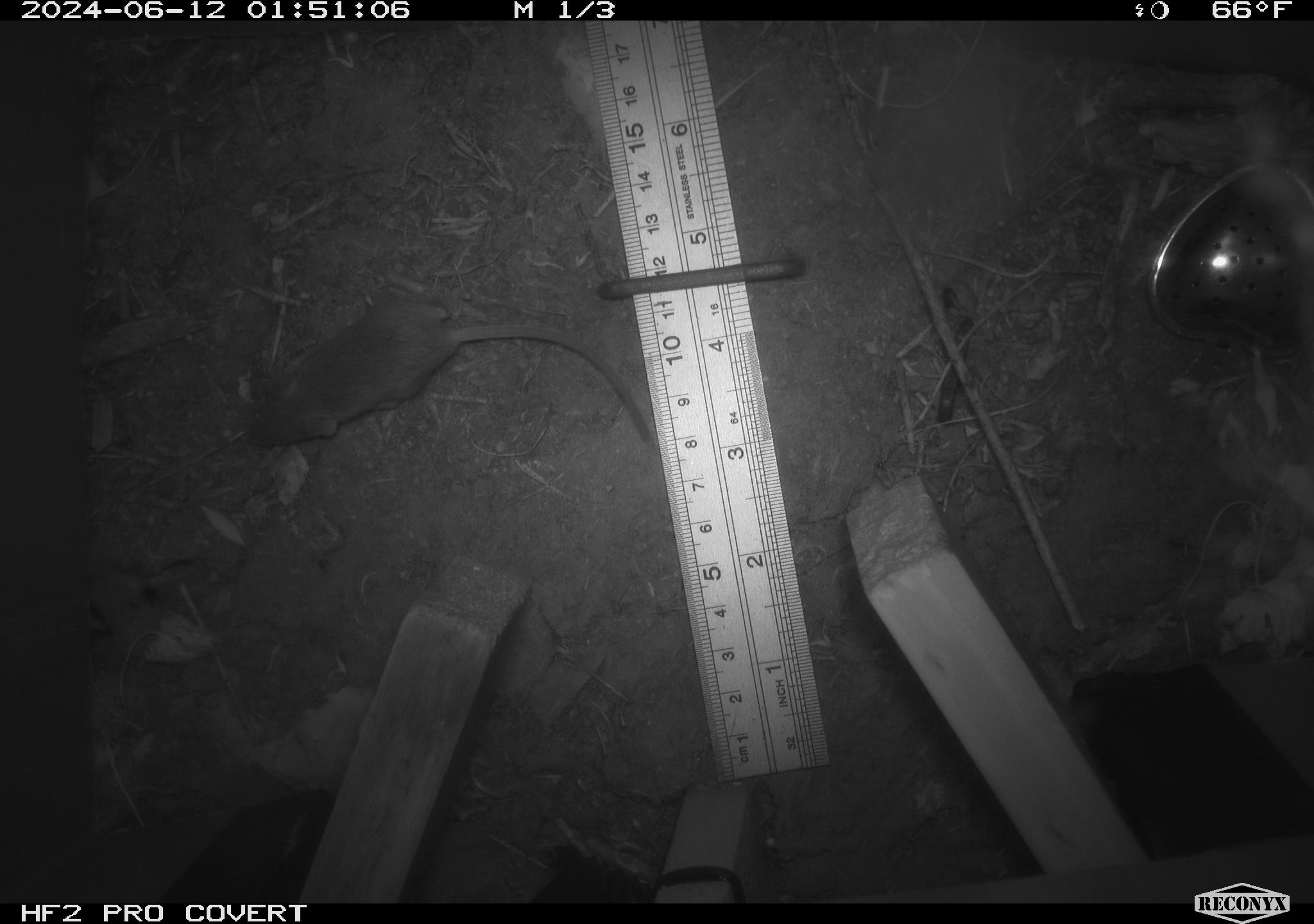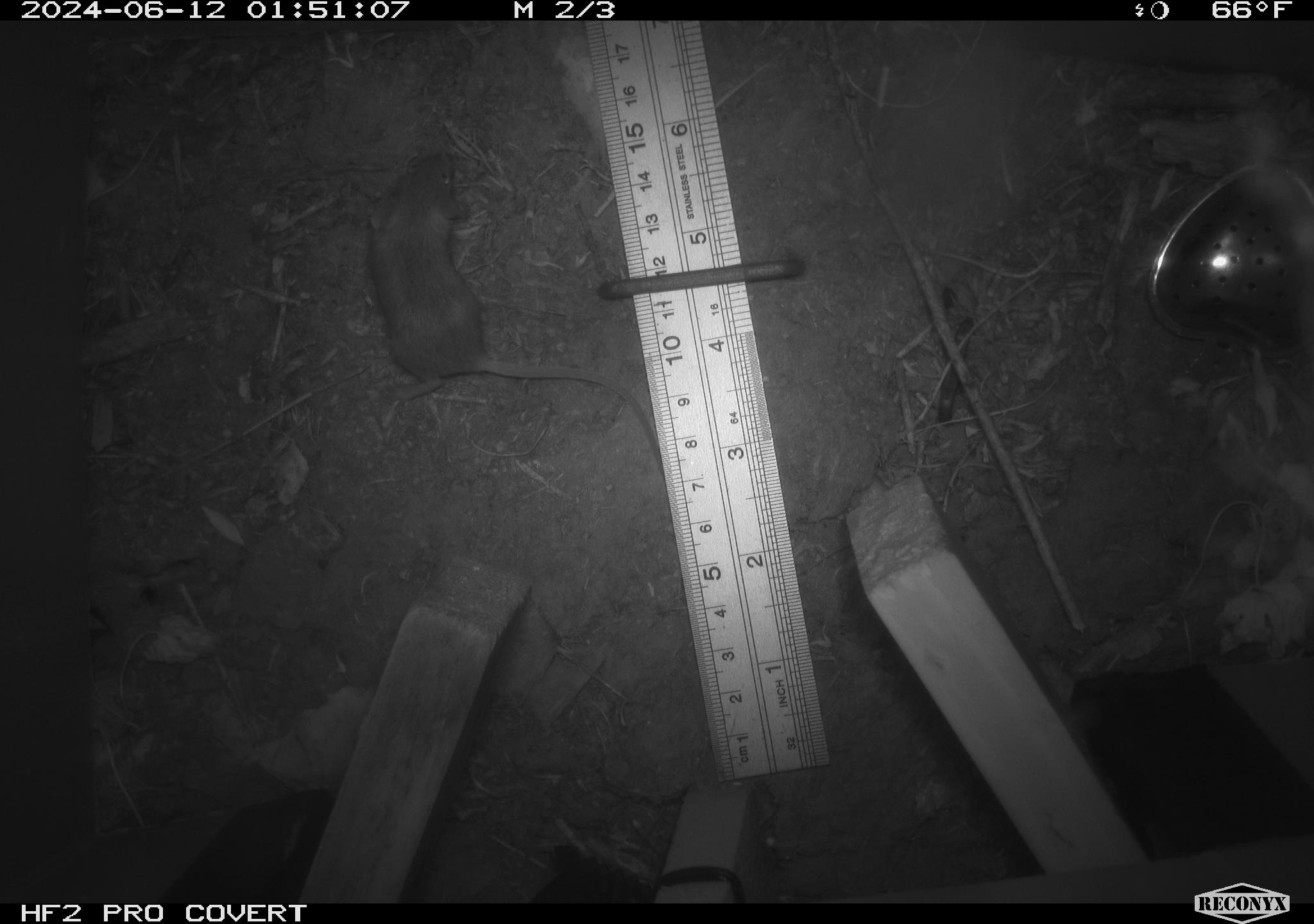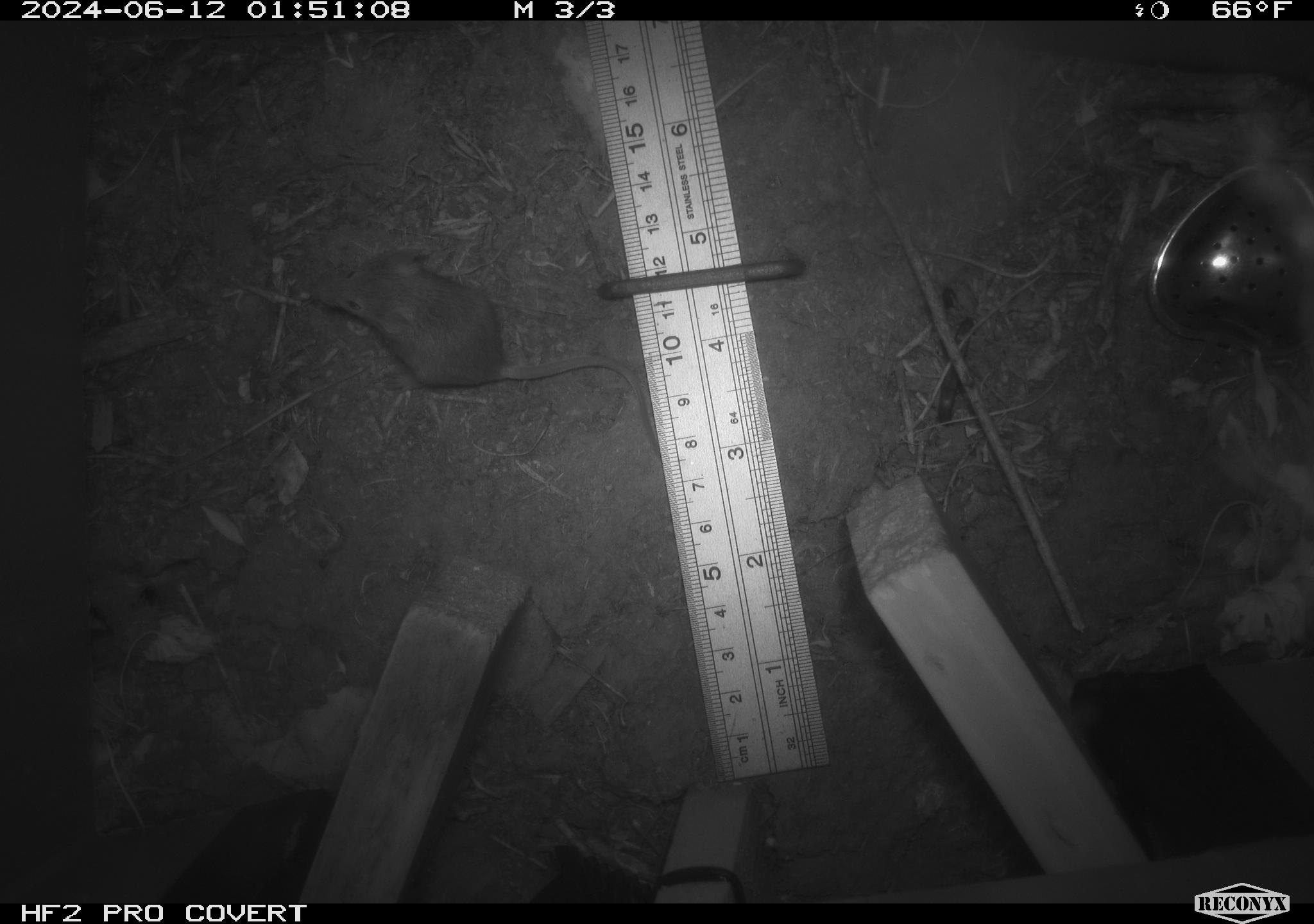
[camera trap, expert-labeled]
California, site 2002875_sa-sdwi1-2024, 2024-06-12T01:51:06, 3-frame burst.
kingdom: Animalia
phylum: Chordata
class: Mammalia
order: Rodentia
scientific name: Rodentia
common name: mouse species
Mouse species (Rodentia).